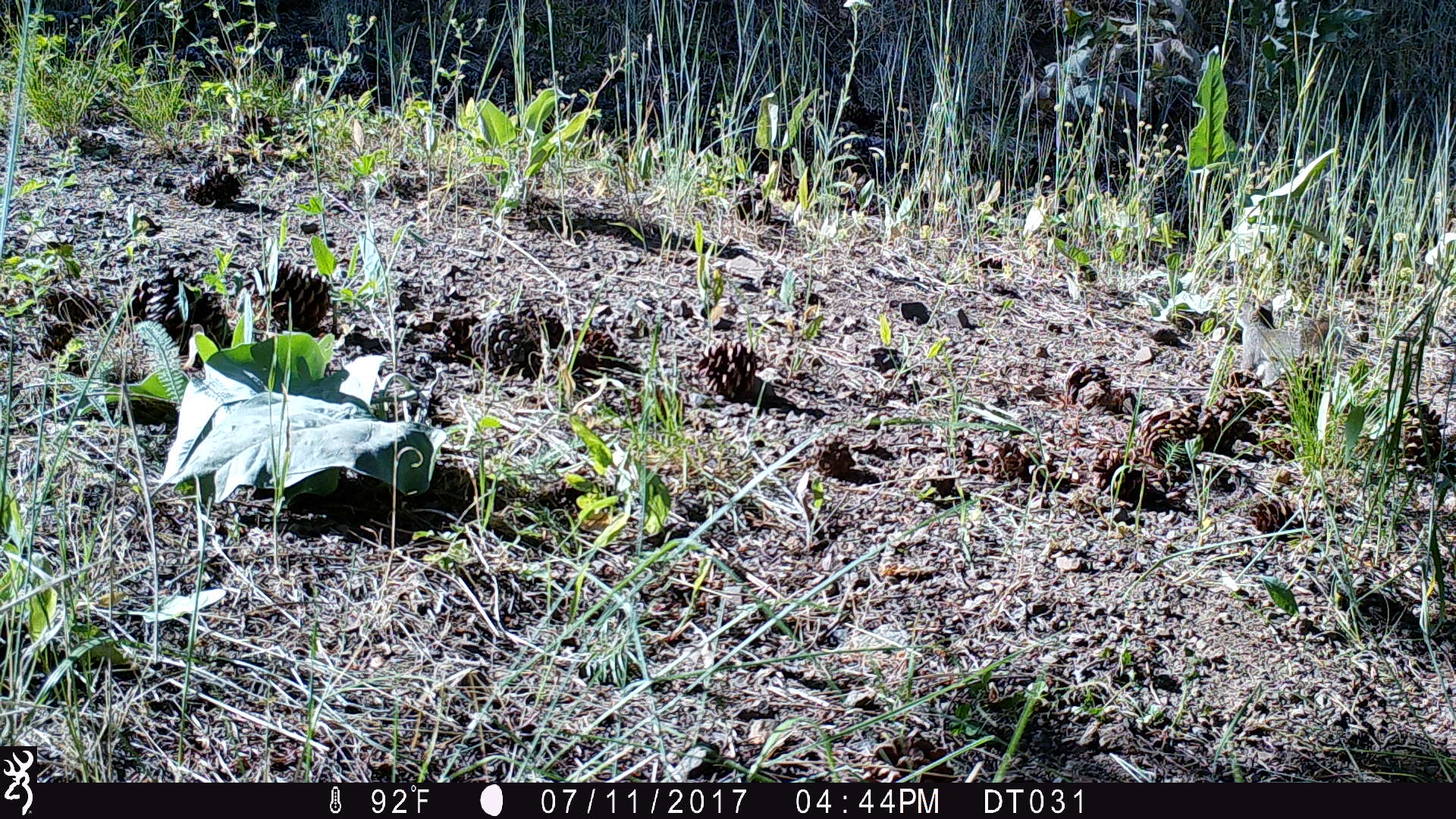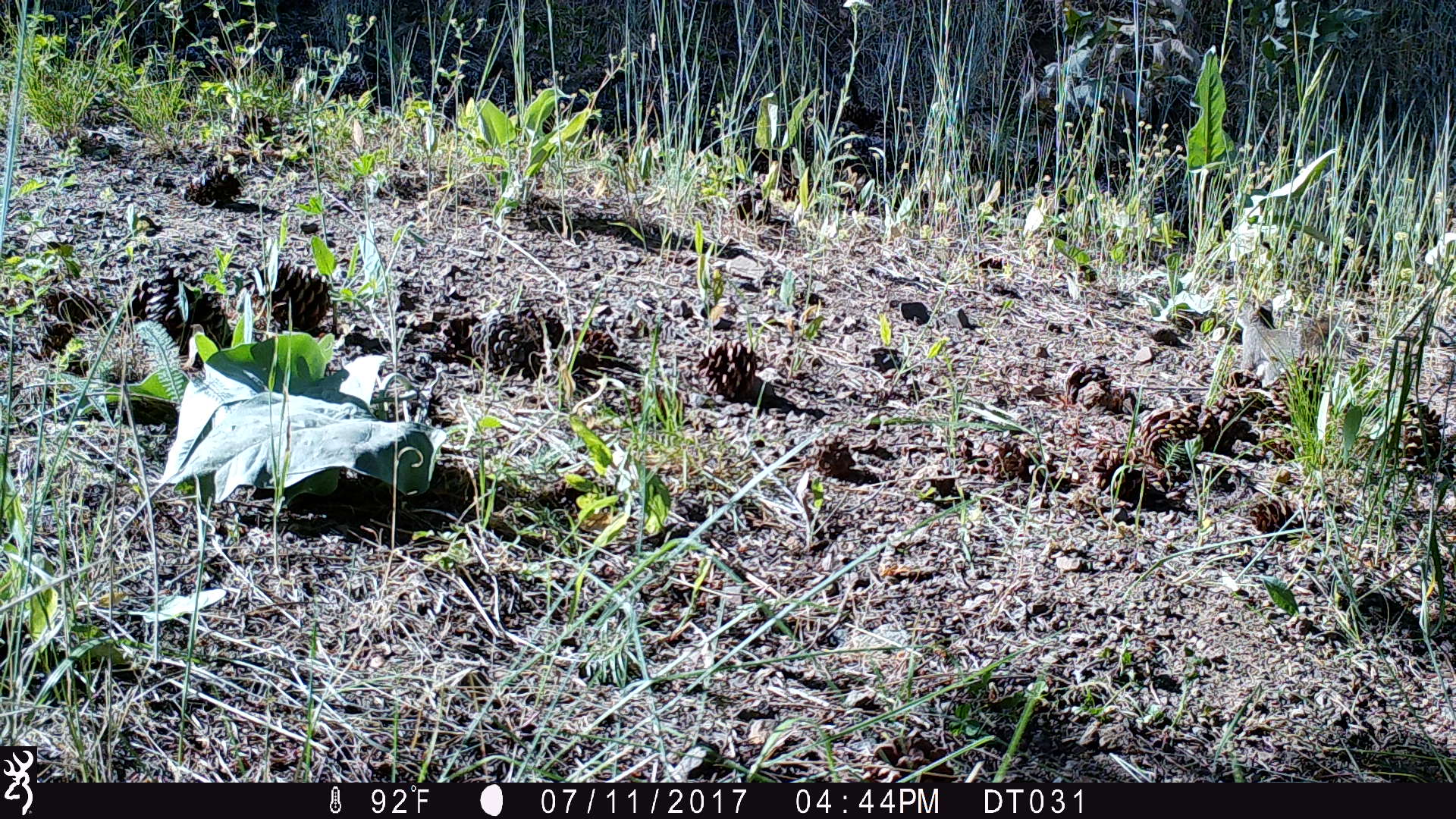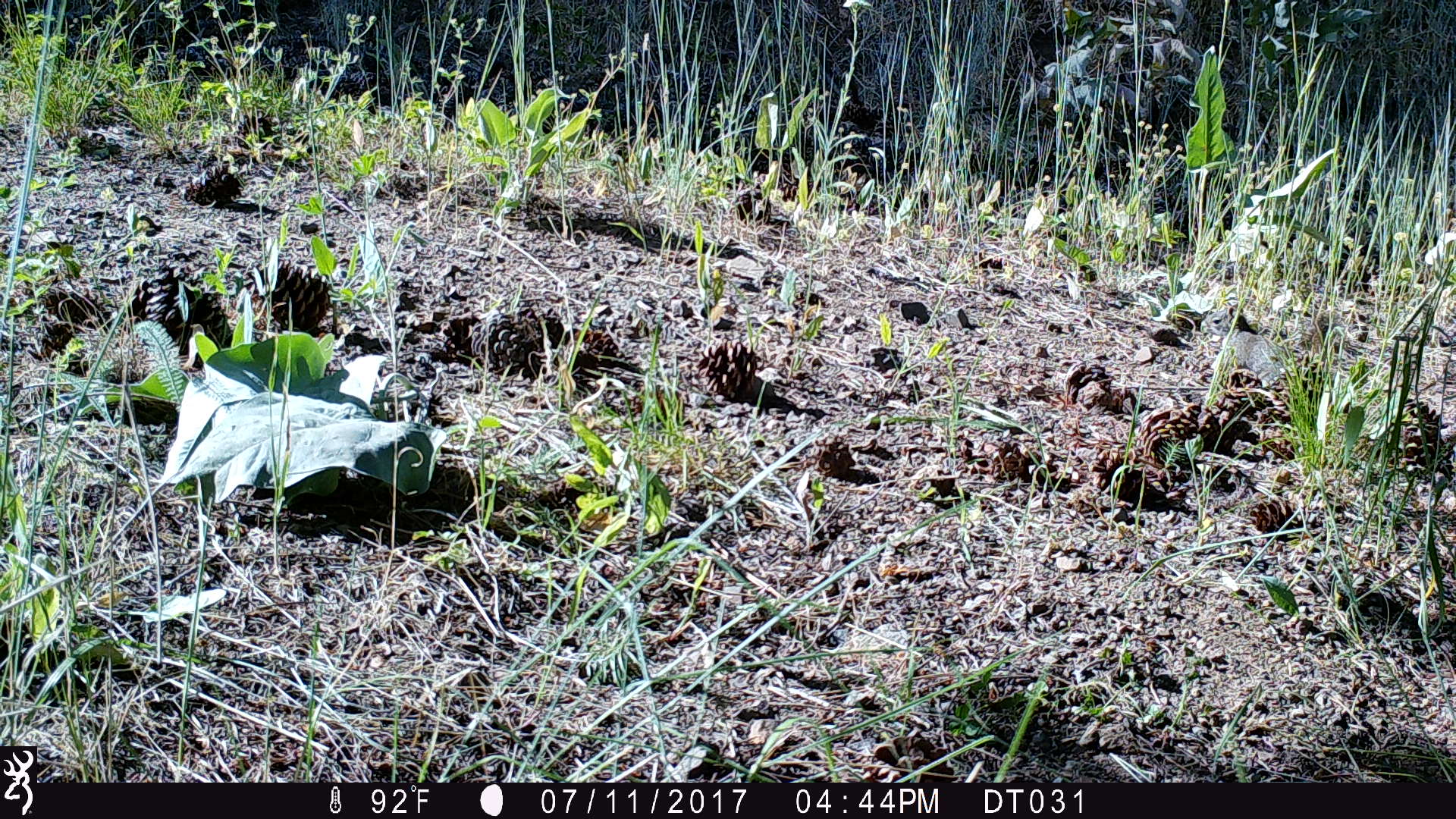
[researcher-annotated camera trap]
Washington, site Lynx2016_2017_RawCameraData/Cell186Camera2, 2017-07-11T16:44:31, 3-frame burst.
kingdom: Animalia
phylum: Chordata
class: Mammalia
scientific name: Mammalia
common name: small mammal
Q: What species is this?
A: Small mammal (Mammalia).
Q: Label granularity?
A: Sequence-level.